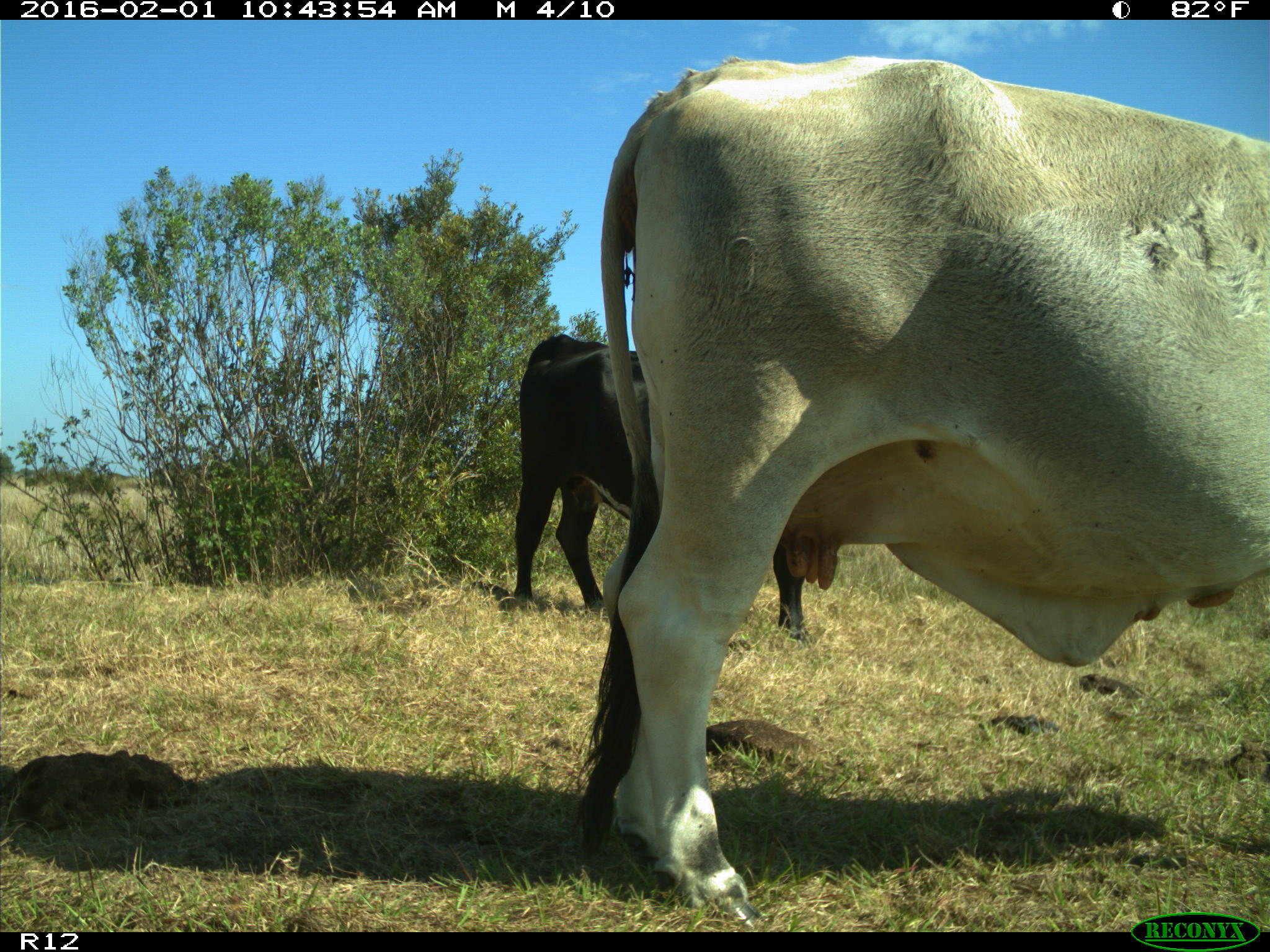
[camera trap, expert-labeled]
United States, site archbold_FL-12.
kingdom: Animalia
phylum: Chordata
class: Mammalia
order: Artiodactyla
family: Bovidae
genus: Bos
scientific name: Bos taurus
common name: domestic cow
Bos taurus (domestic cow).